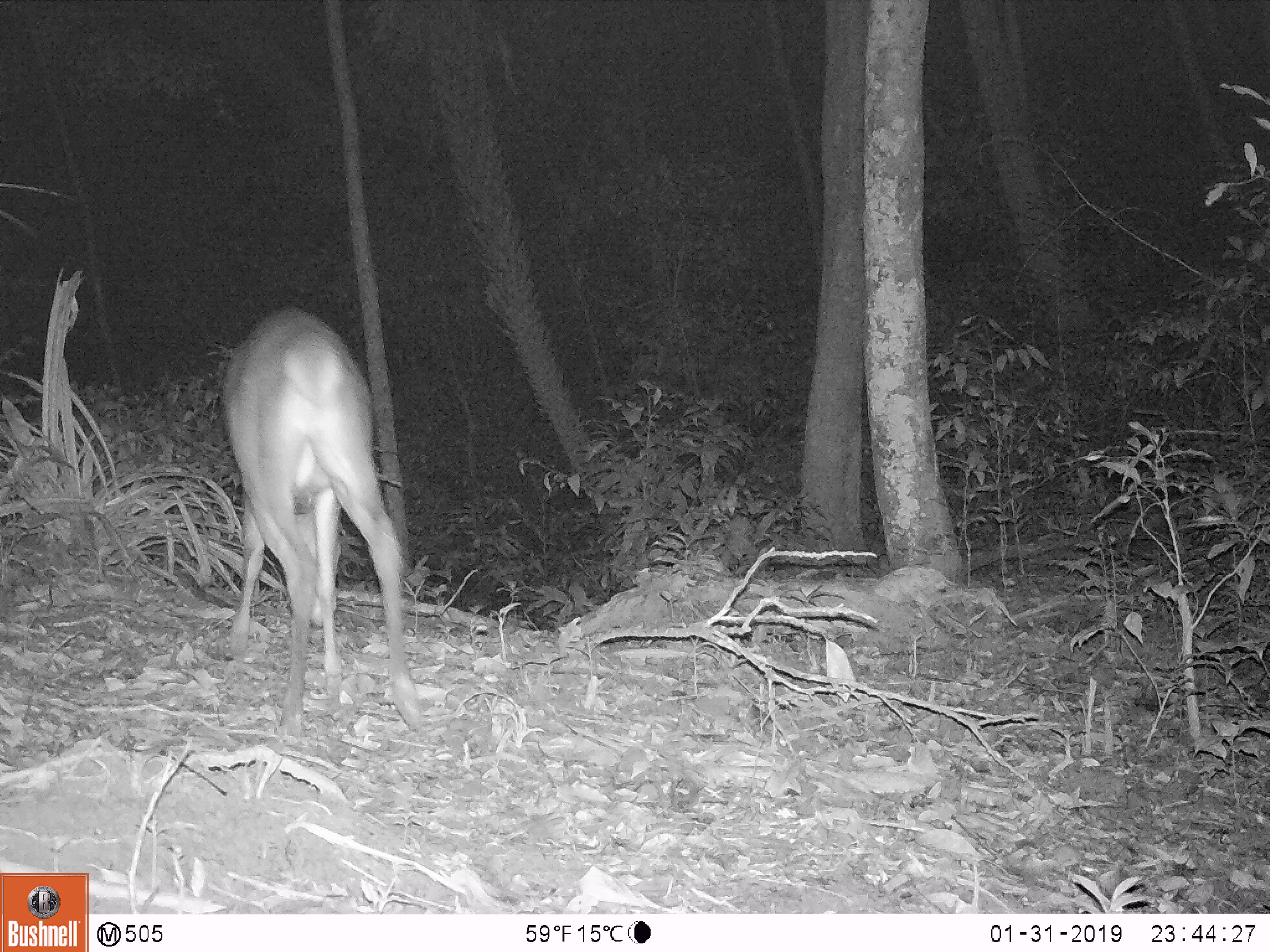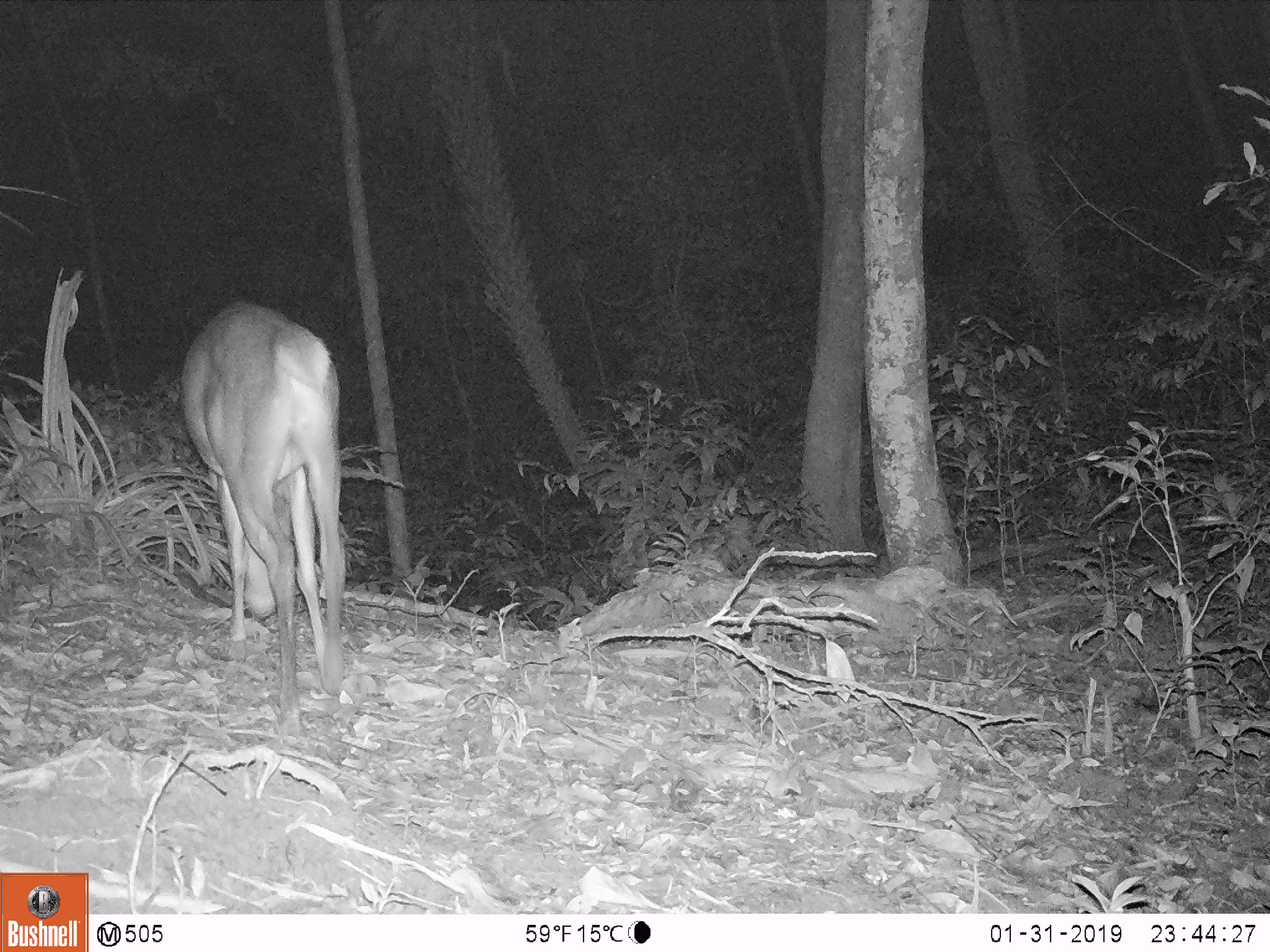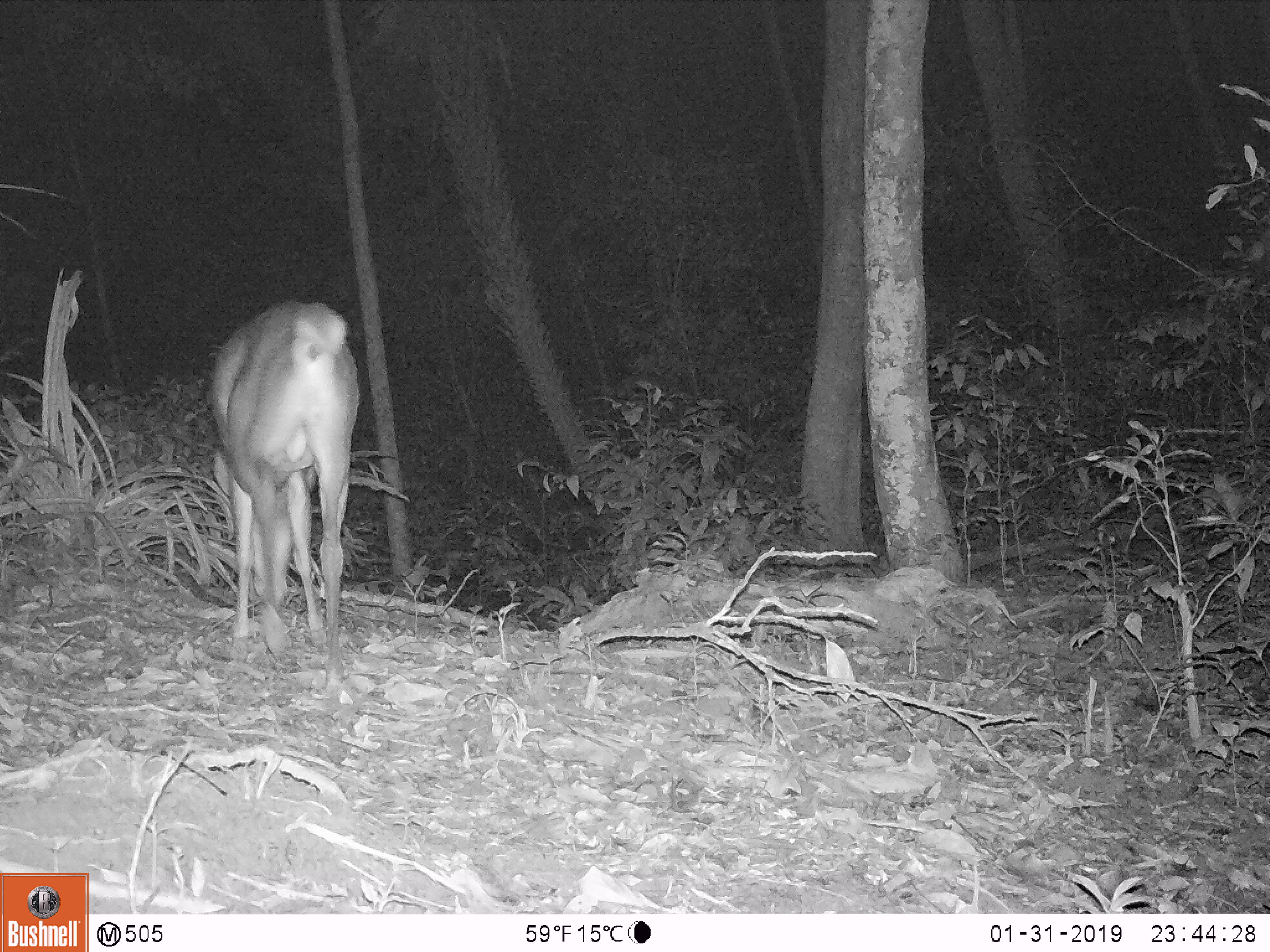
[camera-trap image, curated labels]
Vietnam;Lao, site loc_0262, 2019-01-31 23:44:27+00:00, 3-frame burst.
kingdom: Animalia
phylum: Chordata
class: Mammalia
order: Artiodactyla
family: Cervidae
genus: Muntiacus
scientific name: Muntiacus vuquangensis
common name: large-antlered muntjac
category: large antlered muntjac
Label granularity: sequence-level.